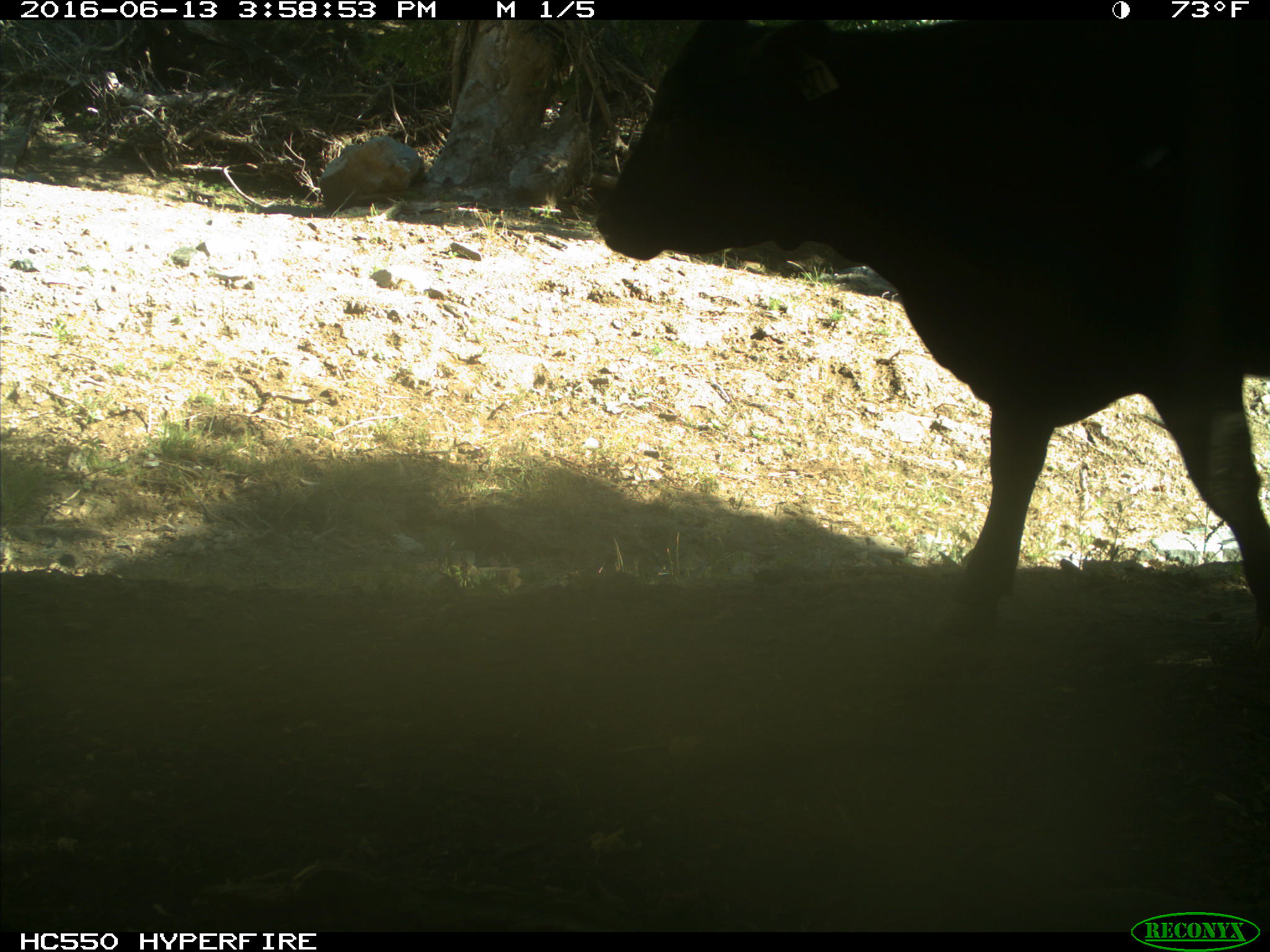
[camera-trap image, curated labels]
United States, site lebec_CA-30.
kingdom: Animalia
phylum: Chordata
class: Mammalia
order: Artiodactyla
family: Bovidae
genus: Bos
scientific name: Bos taurus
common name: domestic cow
Bos taurus (domestic cow).